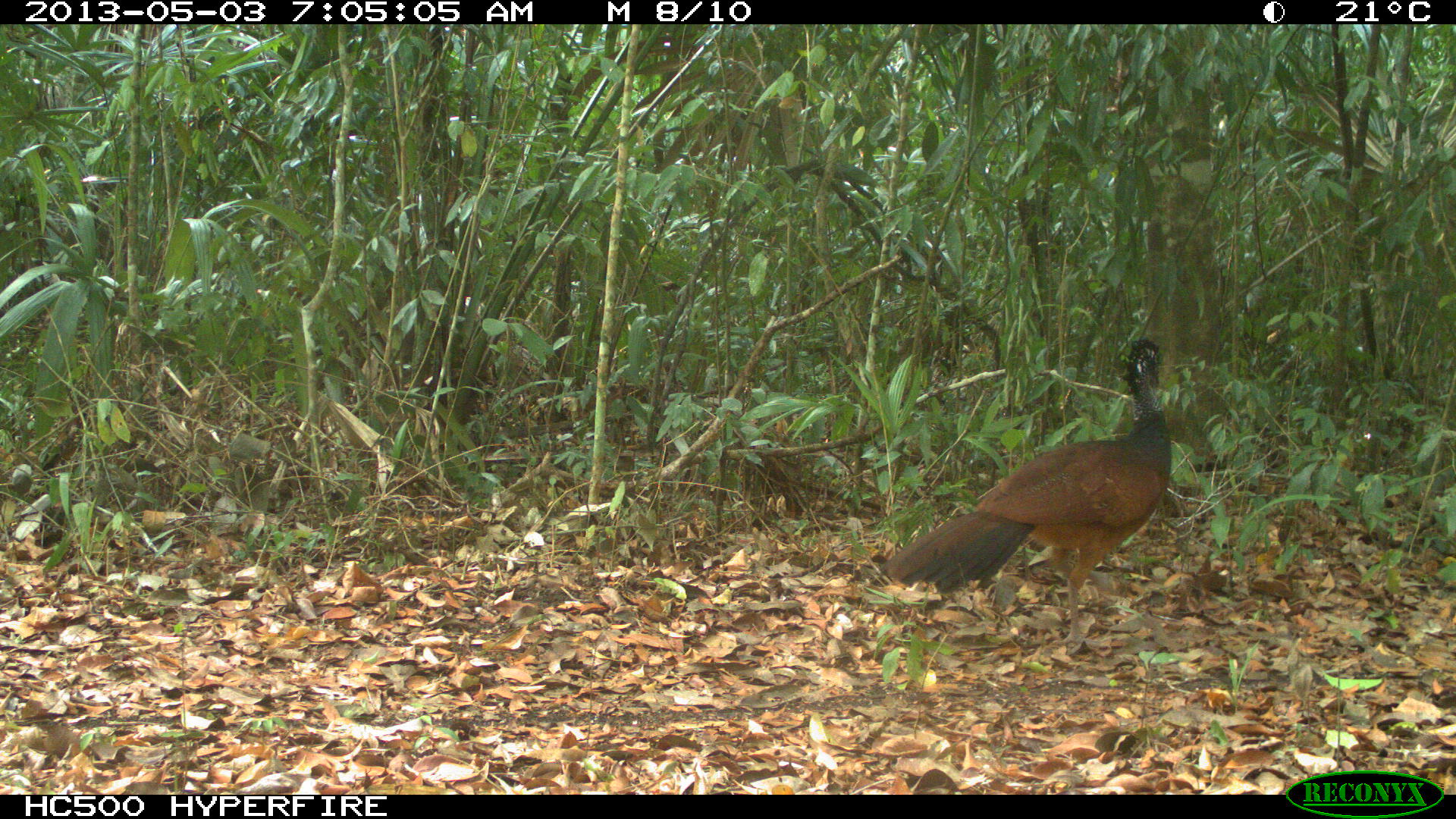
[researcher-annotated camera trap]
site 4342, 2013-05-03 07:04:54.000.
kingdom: Animalia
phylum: Chordata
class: Aves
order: Galliformes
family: Cracidae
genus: Crax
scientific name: Crax rubra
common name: great curassow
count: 1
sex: female